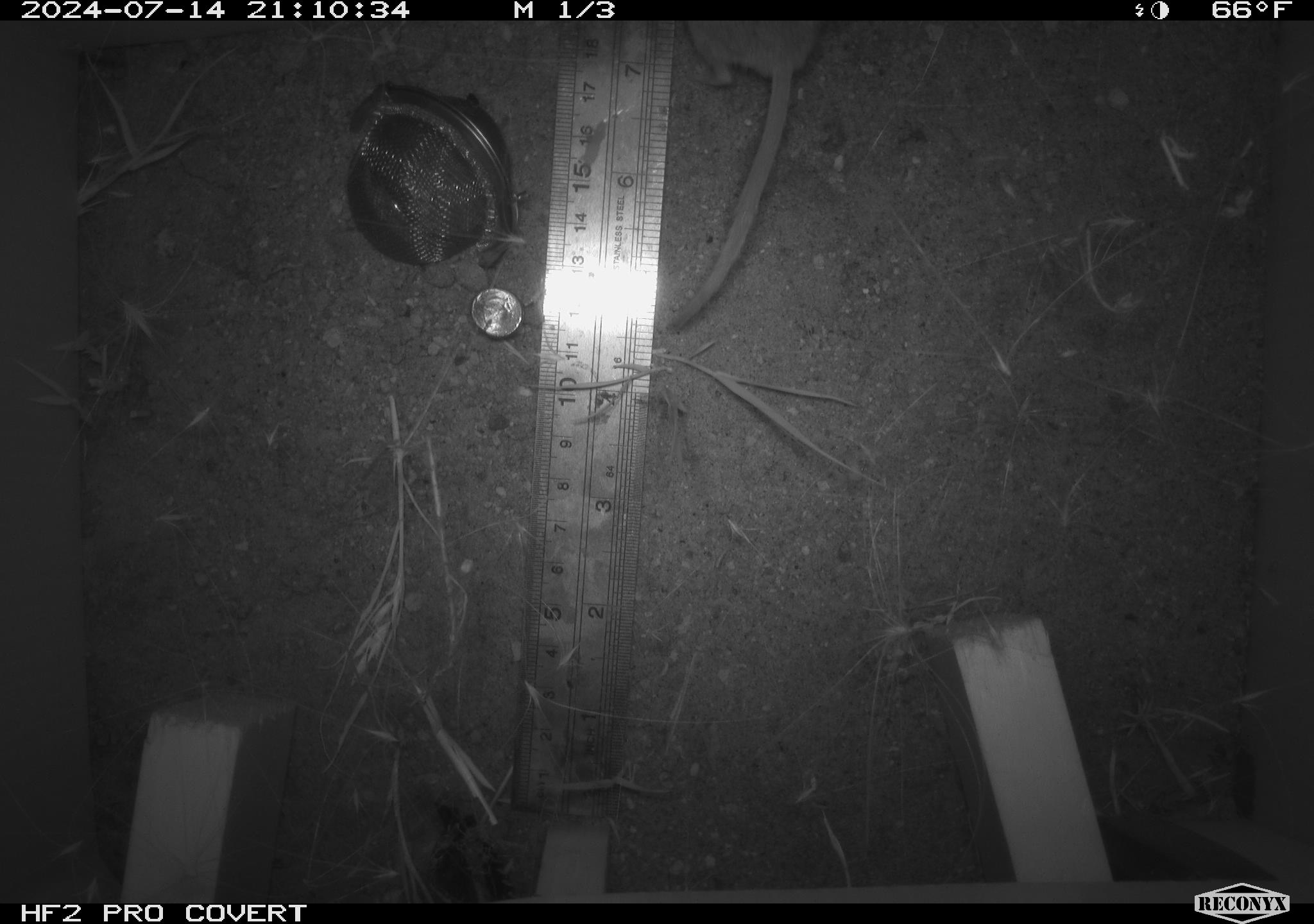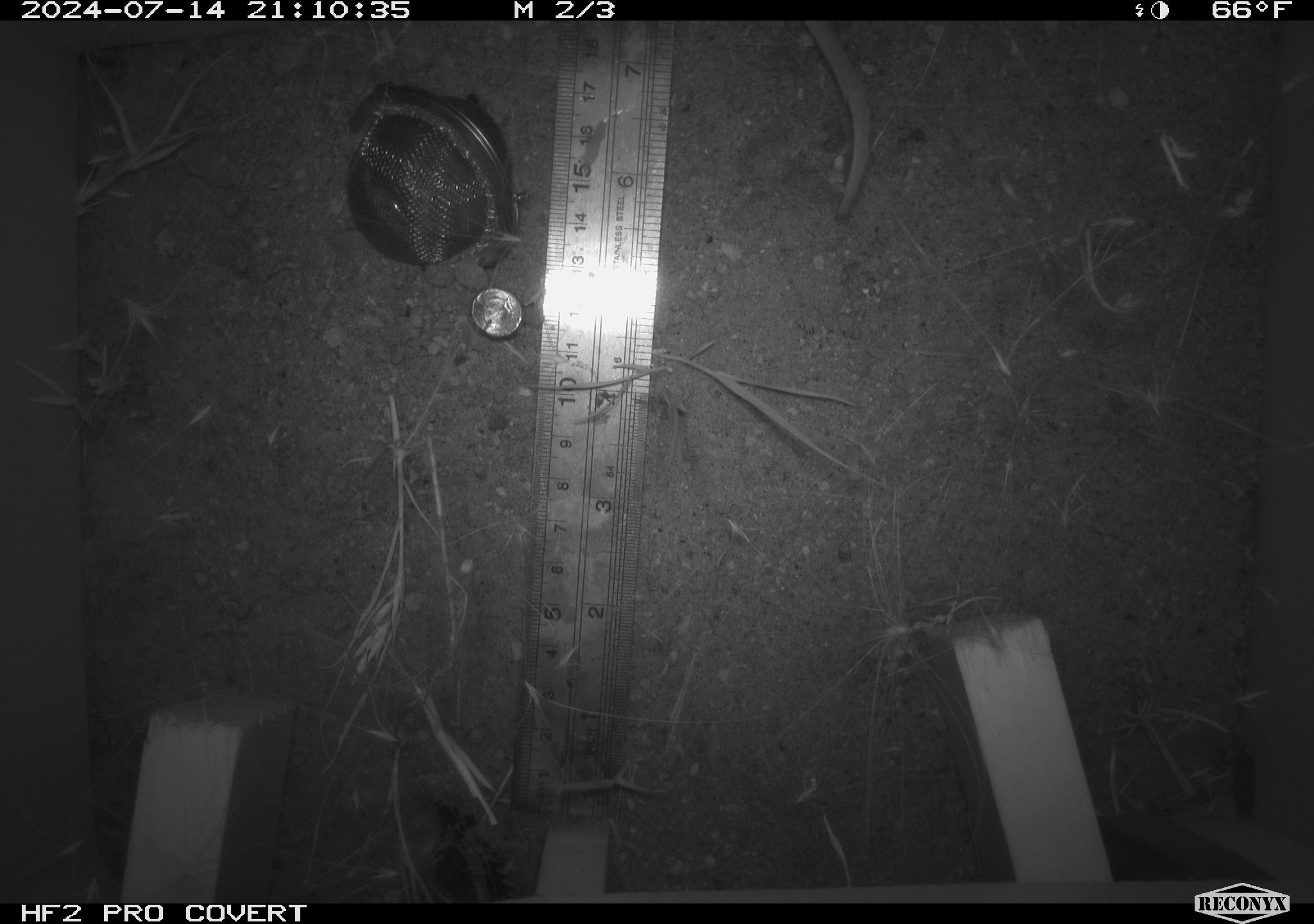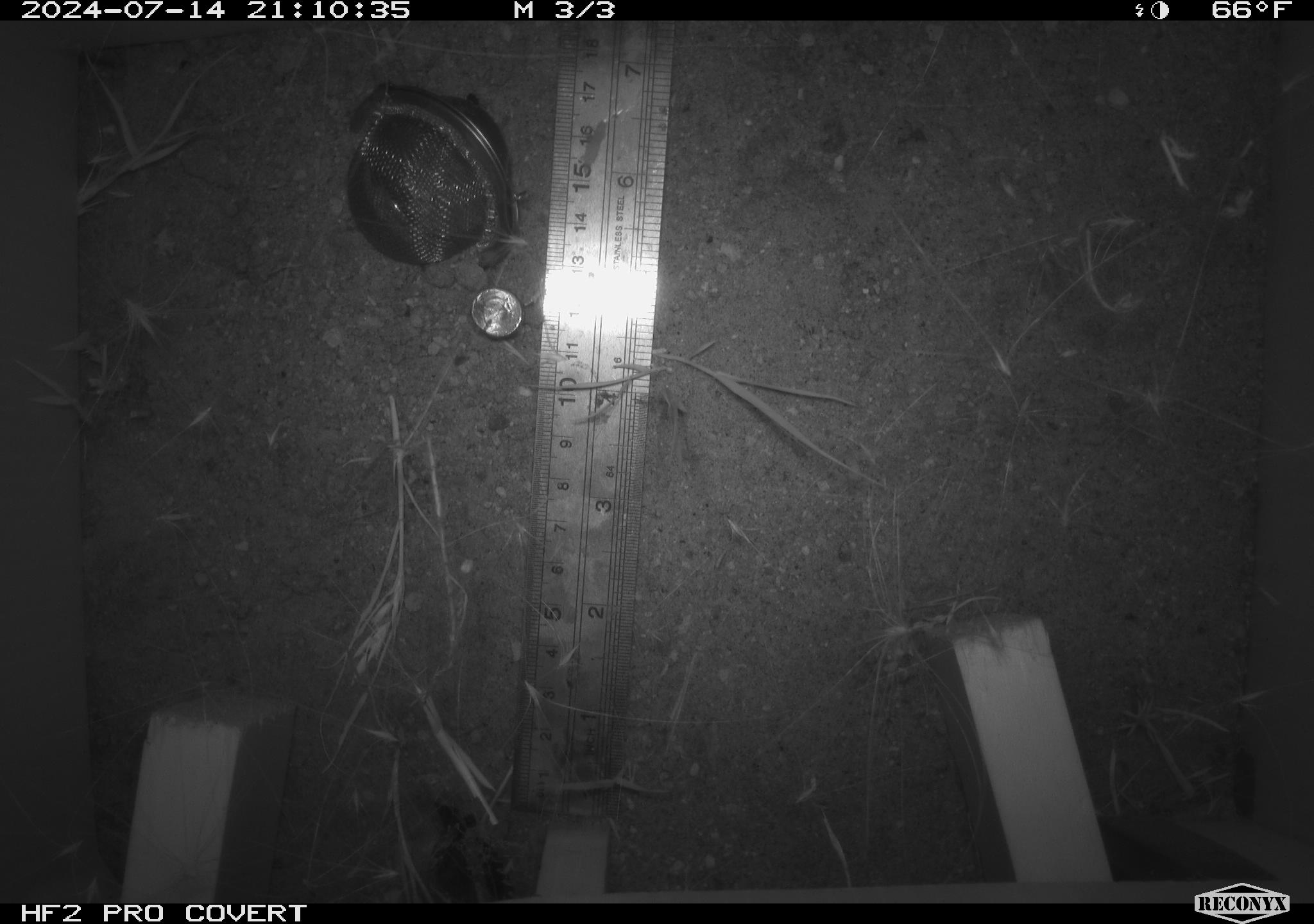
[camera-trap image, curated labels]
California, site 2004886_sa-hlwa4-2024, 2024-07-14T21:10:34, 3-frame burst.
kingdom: Animalia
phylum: Chordata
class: Mammalia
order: Rodentia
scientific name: Rodentia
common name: rodent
Rodent (Rodentia).